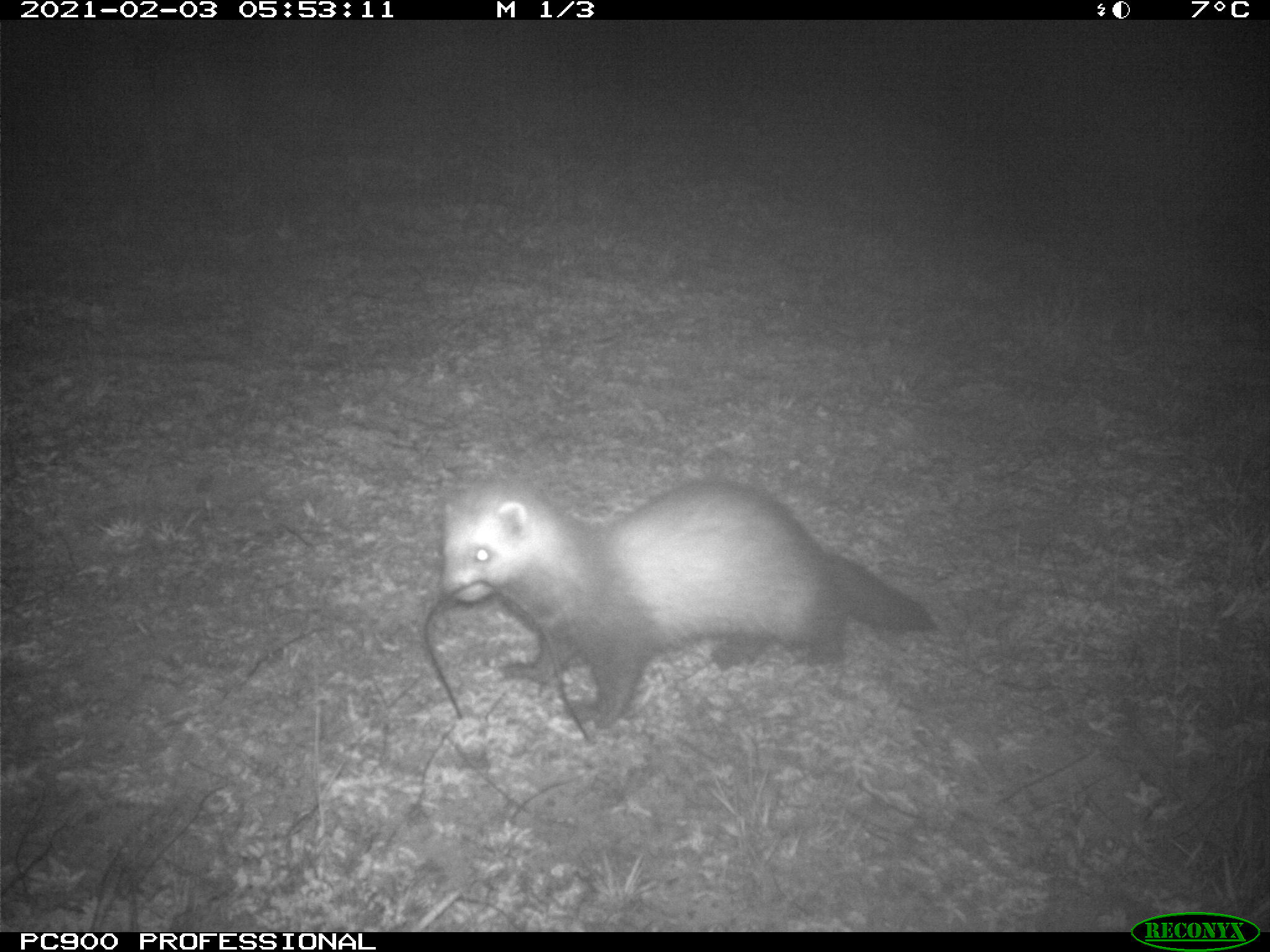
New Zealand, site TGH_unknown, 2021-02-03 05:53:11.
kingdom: Animalia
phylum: Chordata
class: Mammalia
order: Carnivora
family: Mustelidae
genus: Mustela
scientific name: Mustela furo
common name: ferret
Ferret (Mustela furo).